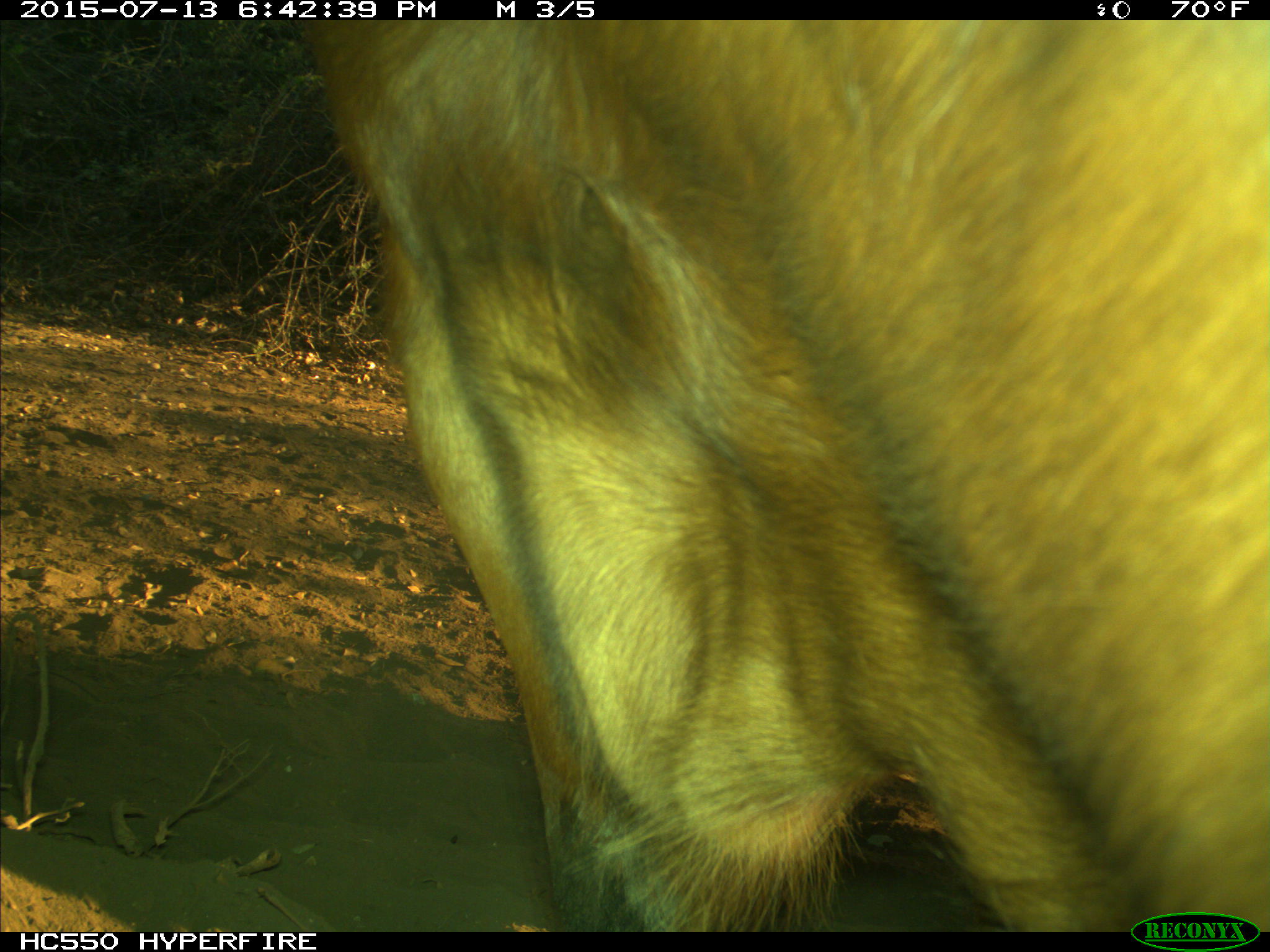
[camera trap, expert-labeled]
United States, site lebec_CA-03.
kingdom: Animalia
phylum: Chordata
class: Mammalia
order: Artiodactyla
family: Bovidae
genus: Bos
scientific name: Bos taurus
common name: domestic cow